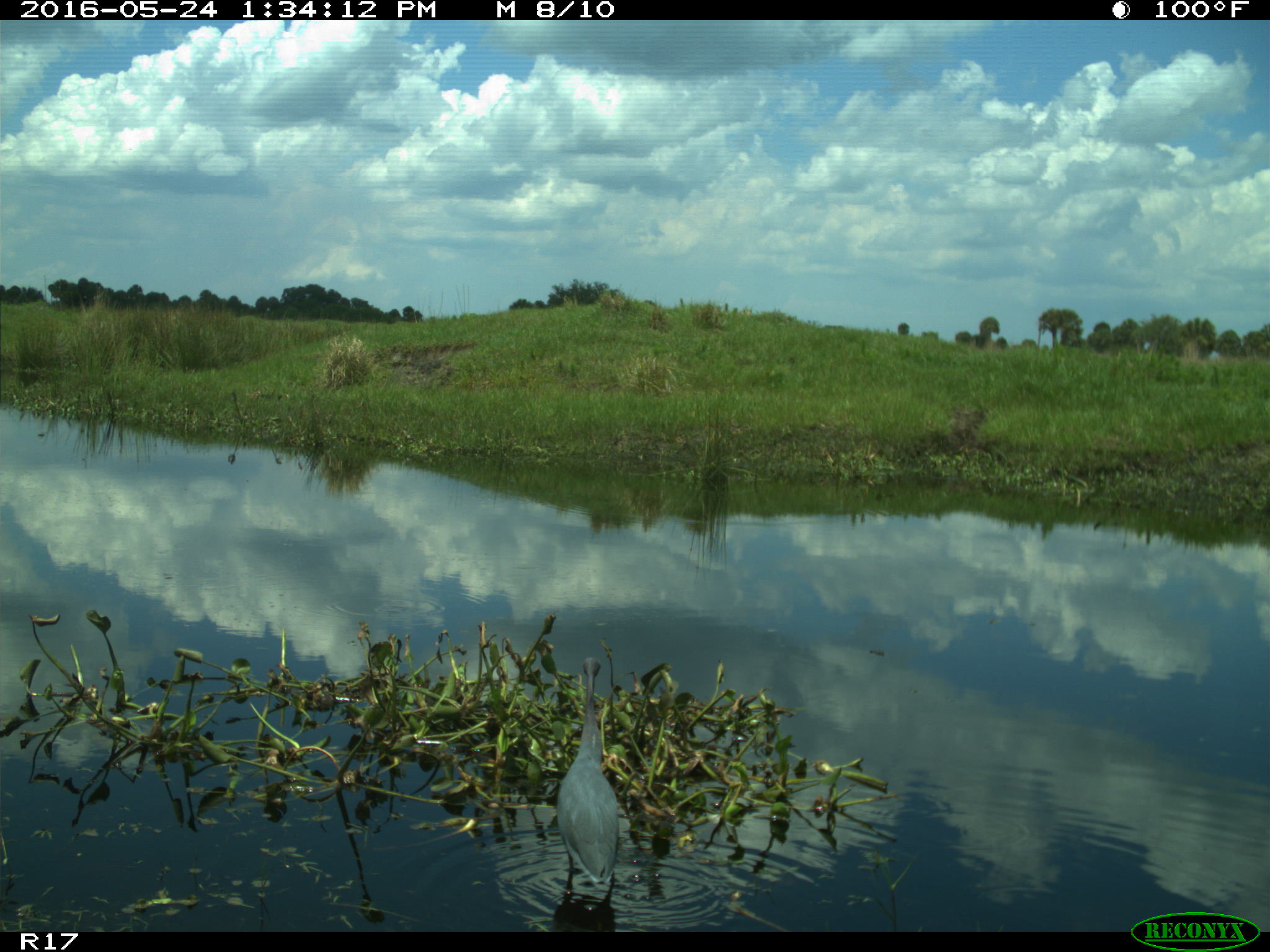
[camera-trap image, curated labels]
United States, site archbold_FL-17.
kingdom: Animalia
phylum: Chordata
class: Aves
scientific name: Aves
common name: birds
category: unidentified bird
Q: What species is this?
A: Unidentified bird (birds) (Aves).